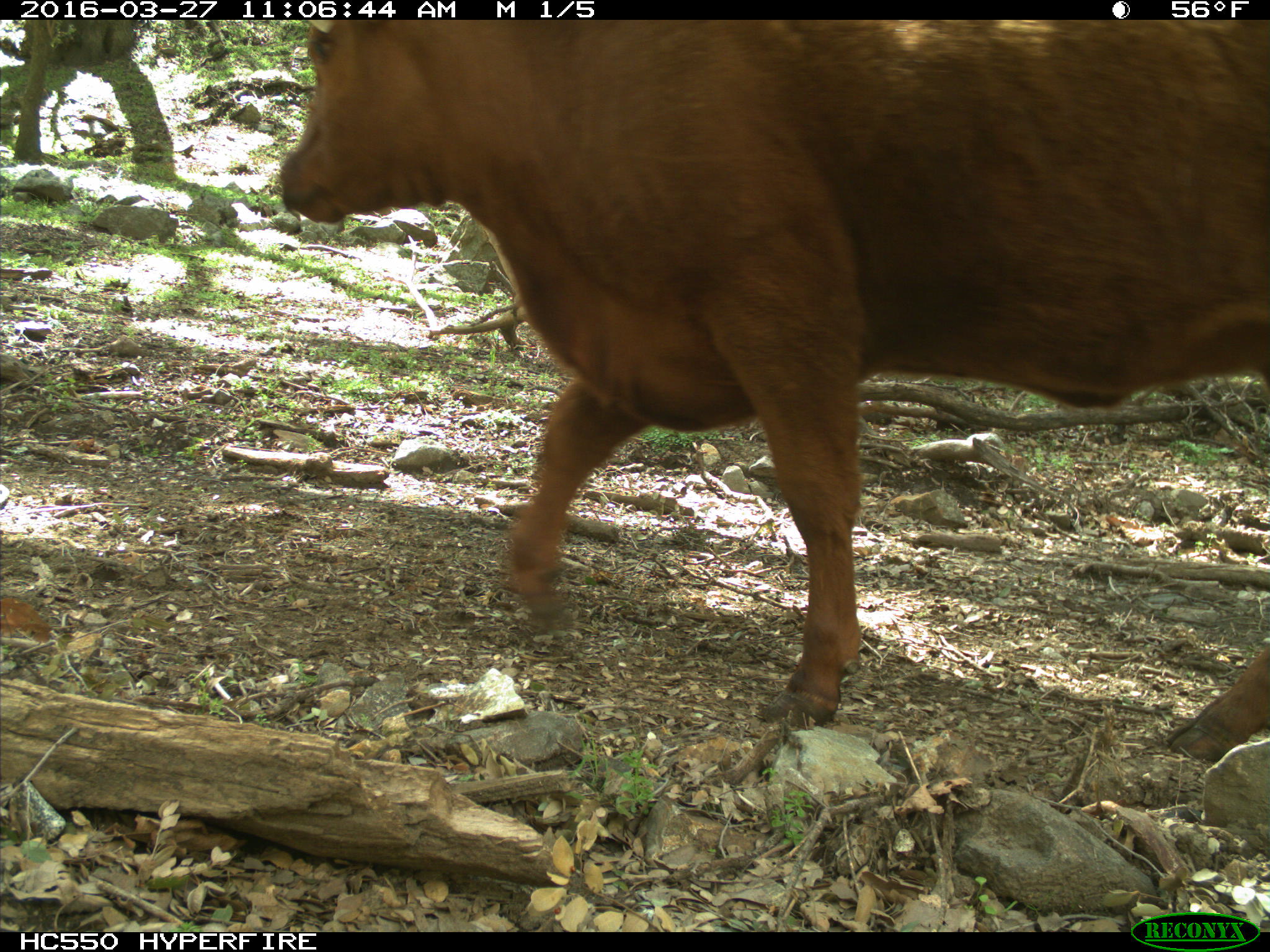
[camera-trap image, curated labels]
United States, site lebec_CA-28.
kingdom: Animalia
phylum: Chordata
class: Mammalia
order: Artiodactyla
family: Bovidae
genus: Bos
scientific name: Bos taurus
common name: domestic cow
Bos taurus (domestic cow).